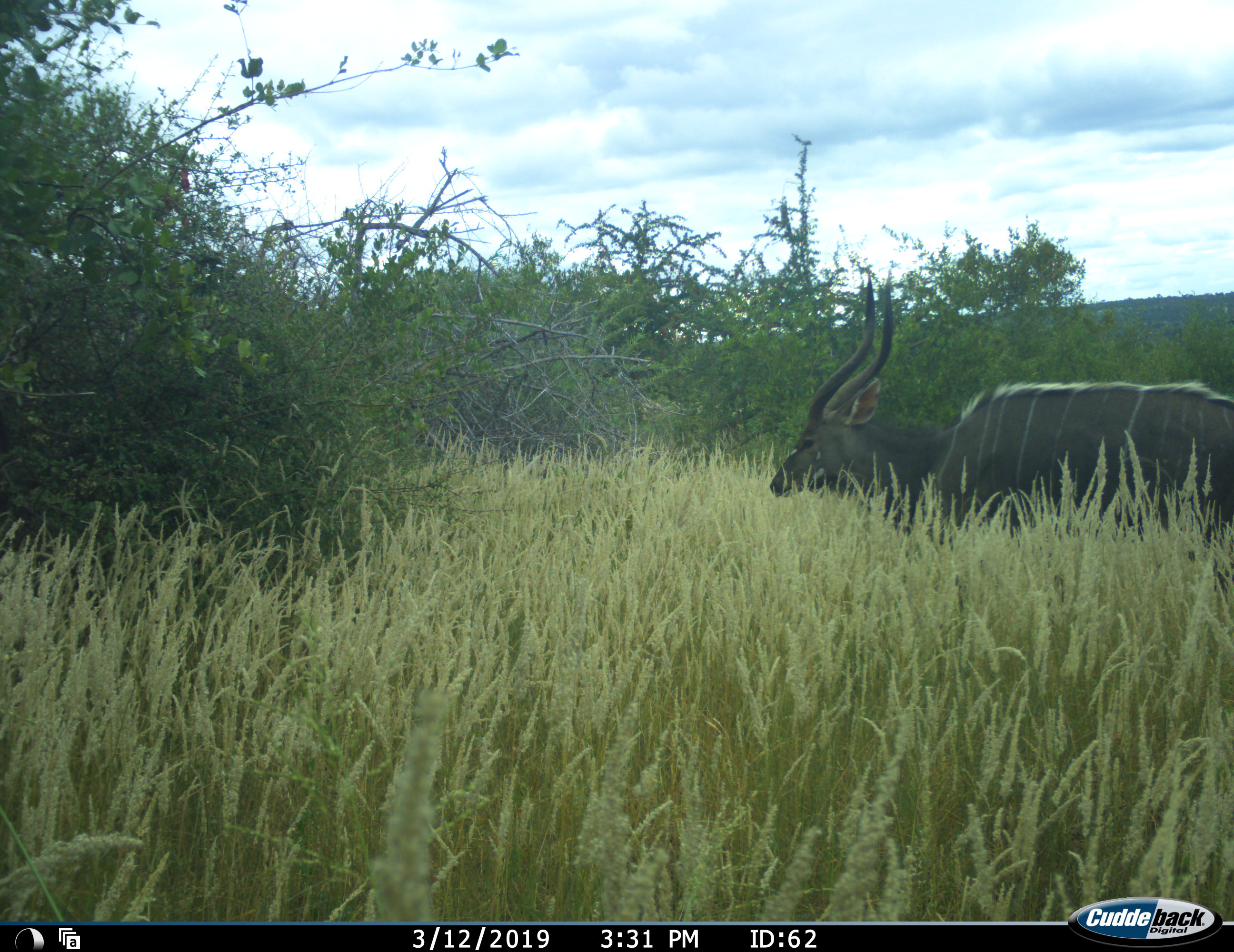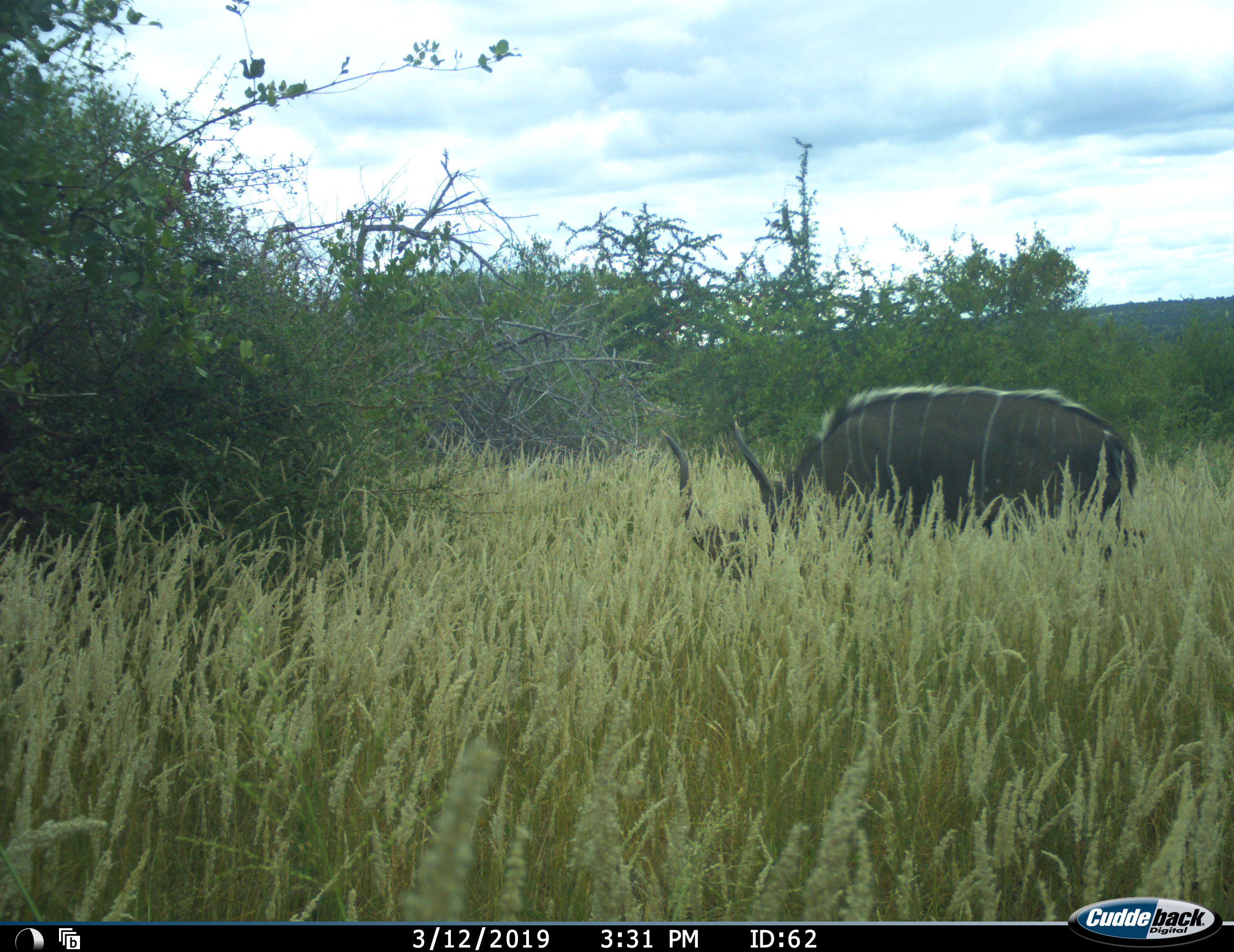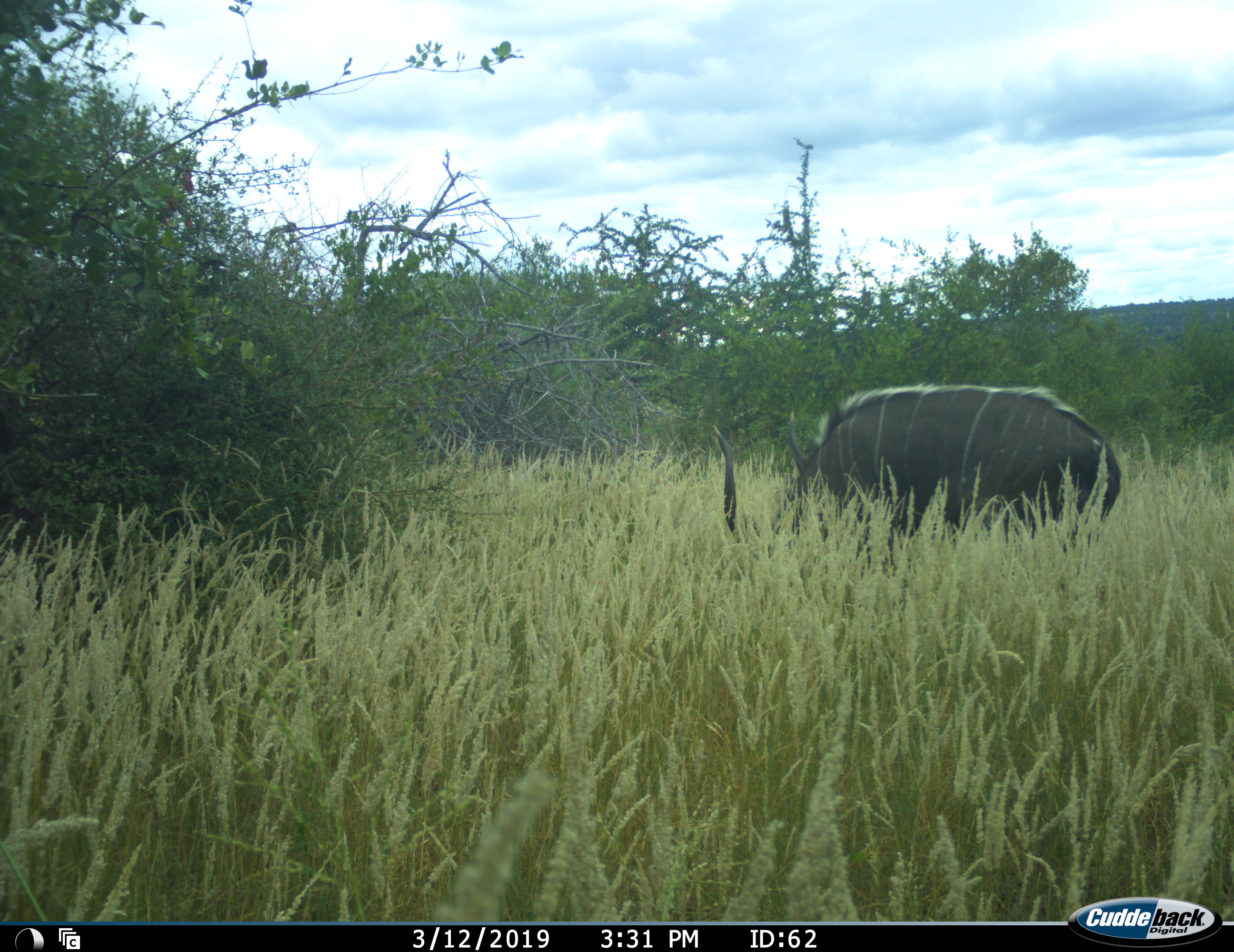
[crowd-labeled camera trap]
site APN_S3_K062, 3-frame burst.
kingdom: Animalia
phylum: Chordata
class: Mammalia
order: Artiodactyla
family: Bovidae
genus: Tragelaphus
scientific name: Tragelaphus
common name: kudu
Kudu (Tragelaphus), count 1. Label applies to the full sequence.